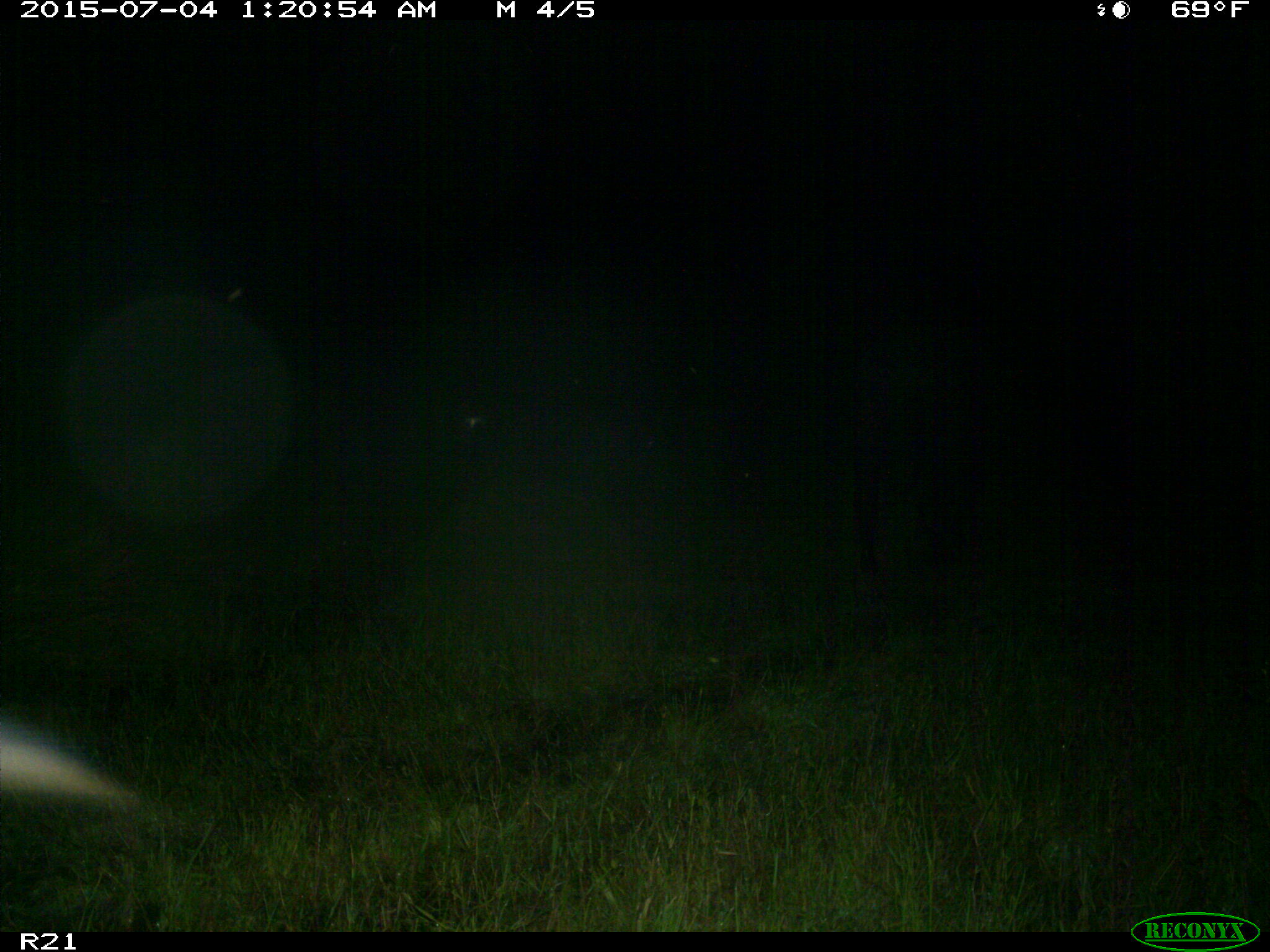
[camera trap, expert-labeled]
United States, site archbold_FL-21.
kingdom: Animalia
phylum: Chordata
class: Mammalia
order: Artiodactyla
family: Bovidae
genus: Bos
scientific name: Bos taurus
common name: domestic cow